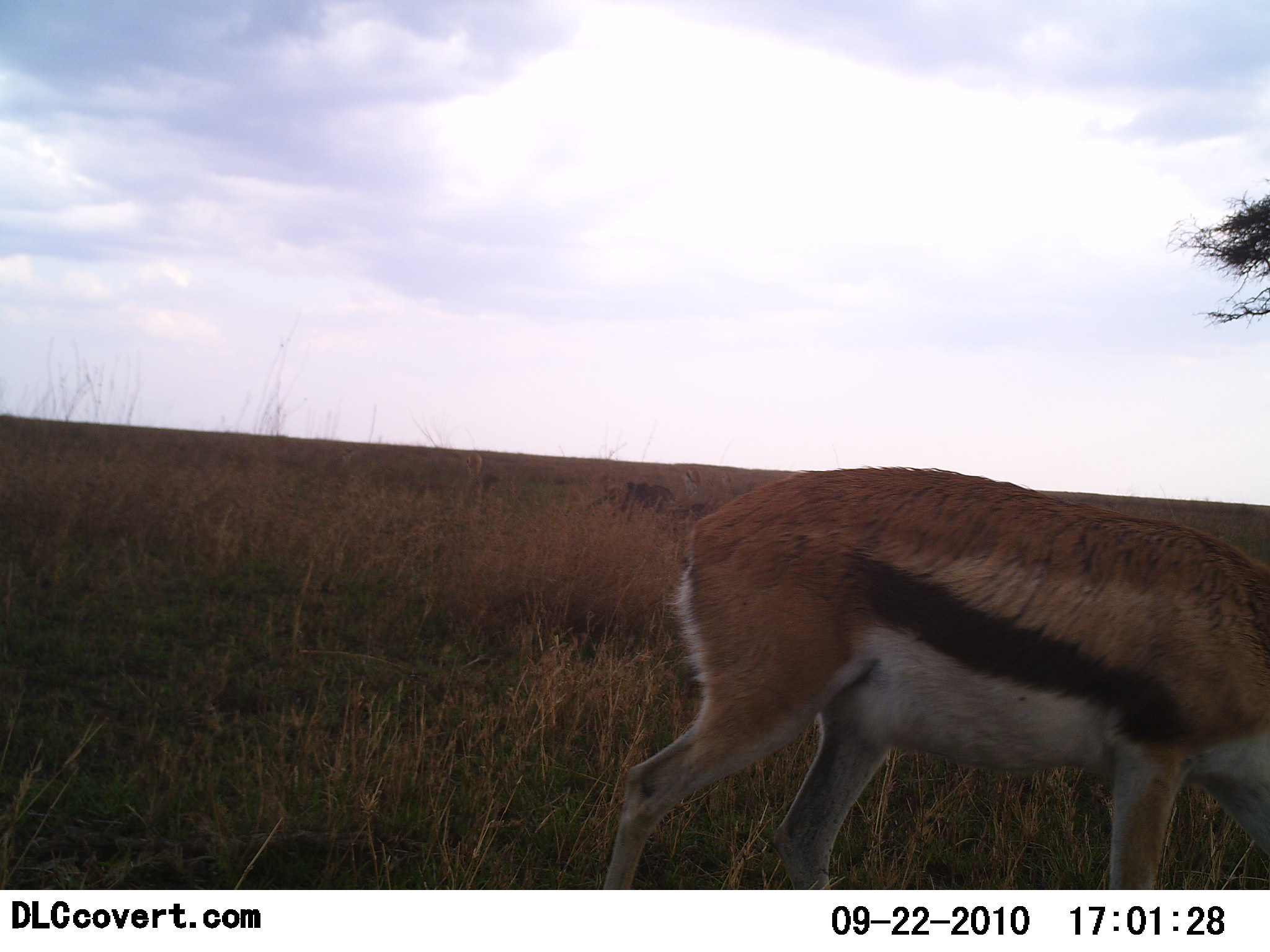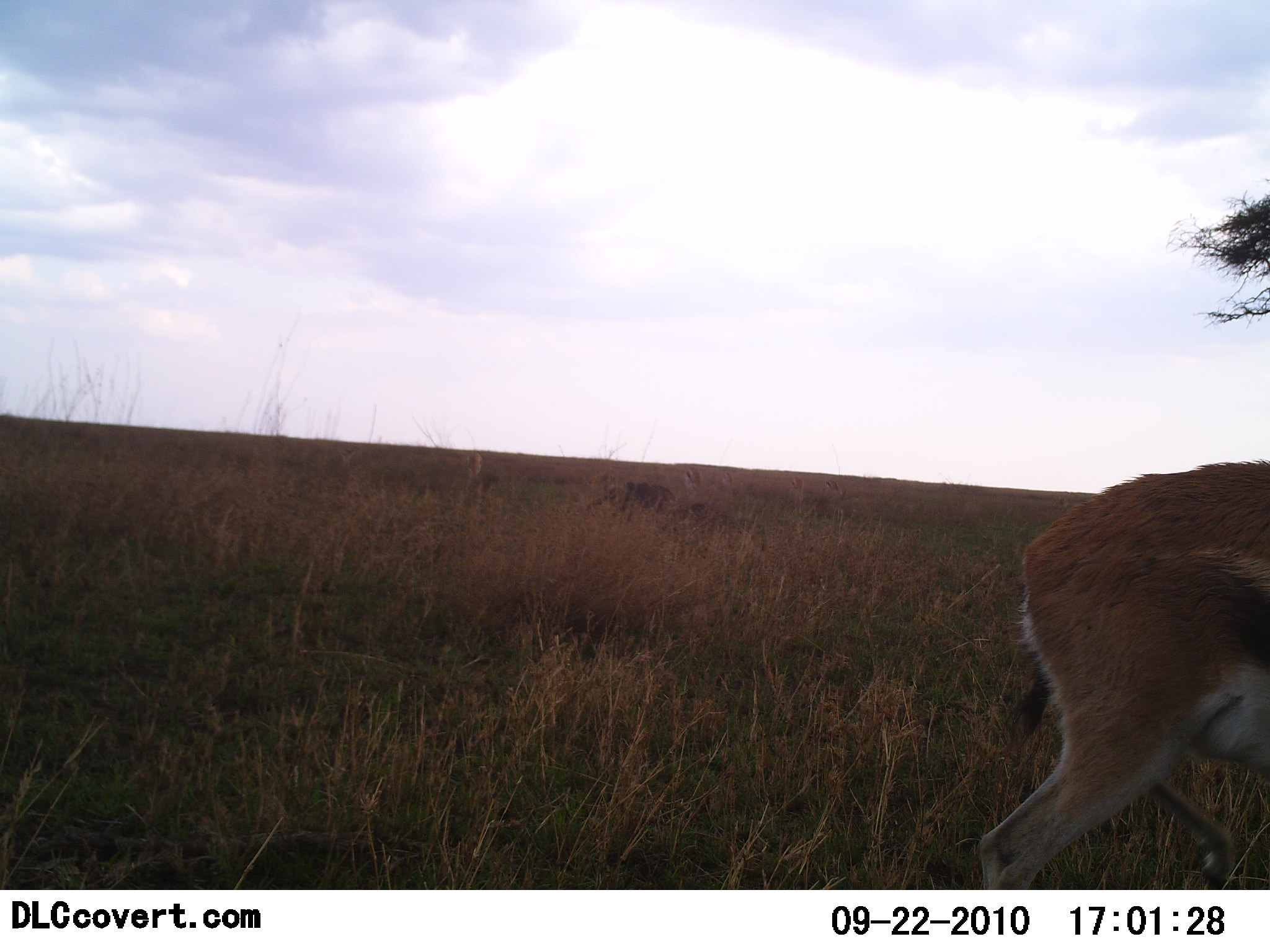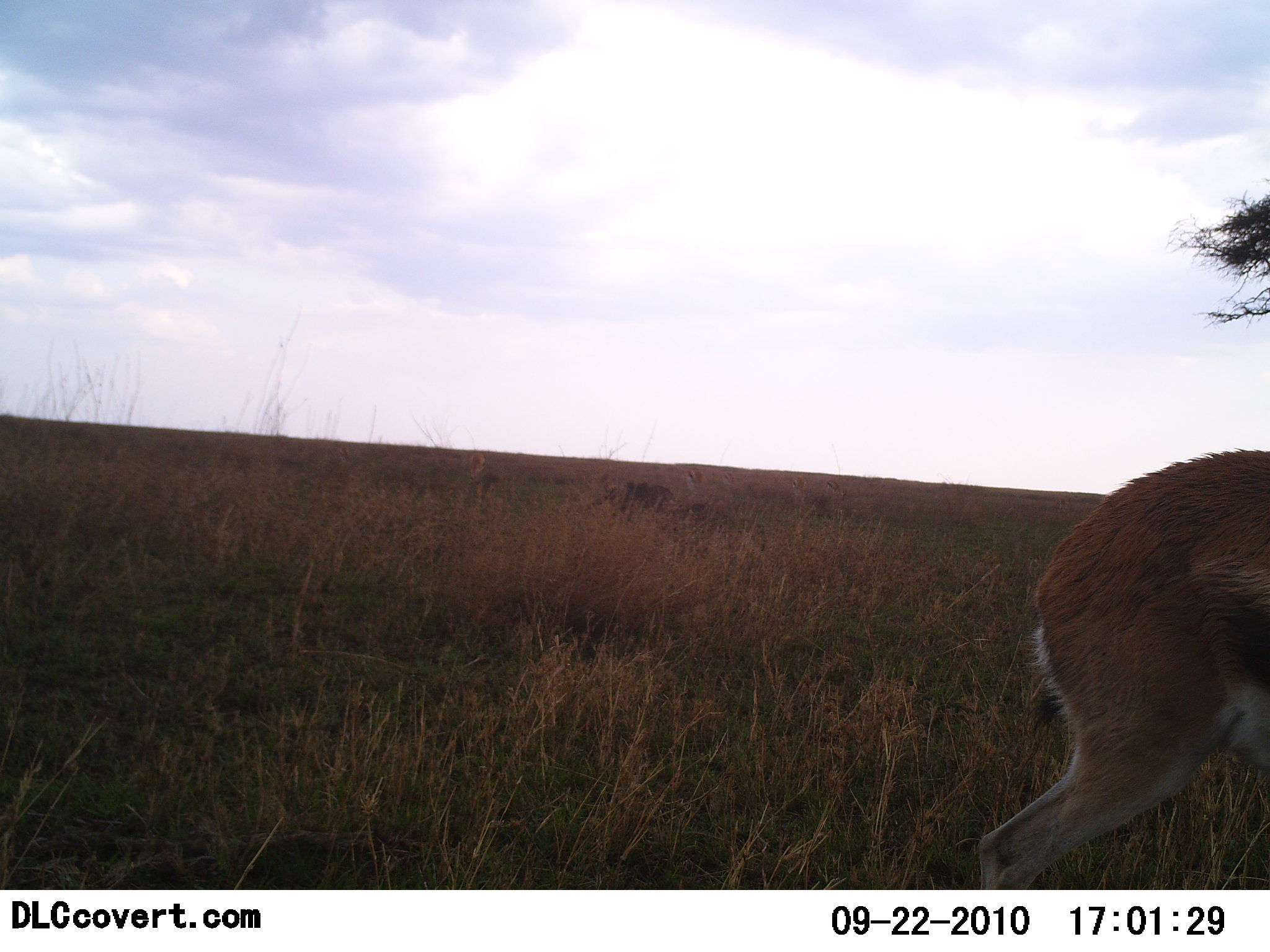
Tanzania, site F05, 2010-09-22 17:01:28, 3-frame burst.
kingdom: Animalia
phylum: Chordata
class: Mammalia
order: Artiodactyla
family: Bovidae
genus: Eudorcas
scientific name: Eudorcas thomsonii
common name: thomson's gazelle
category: gazellethomsons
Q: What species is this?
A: Gazellethomsons (thomson's gazelle) (Eudorcas thomsonii).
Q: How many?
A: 1.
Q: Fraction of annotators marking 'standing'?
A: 7%.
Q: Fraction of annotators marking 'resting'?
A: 0%.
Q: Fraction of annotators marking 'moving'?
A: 87%.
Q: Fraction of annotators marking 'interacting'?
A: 0%.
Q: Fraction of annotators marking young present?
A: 0%.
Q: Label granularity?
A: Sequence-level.